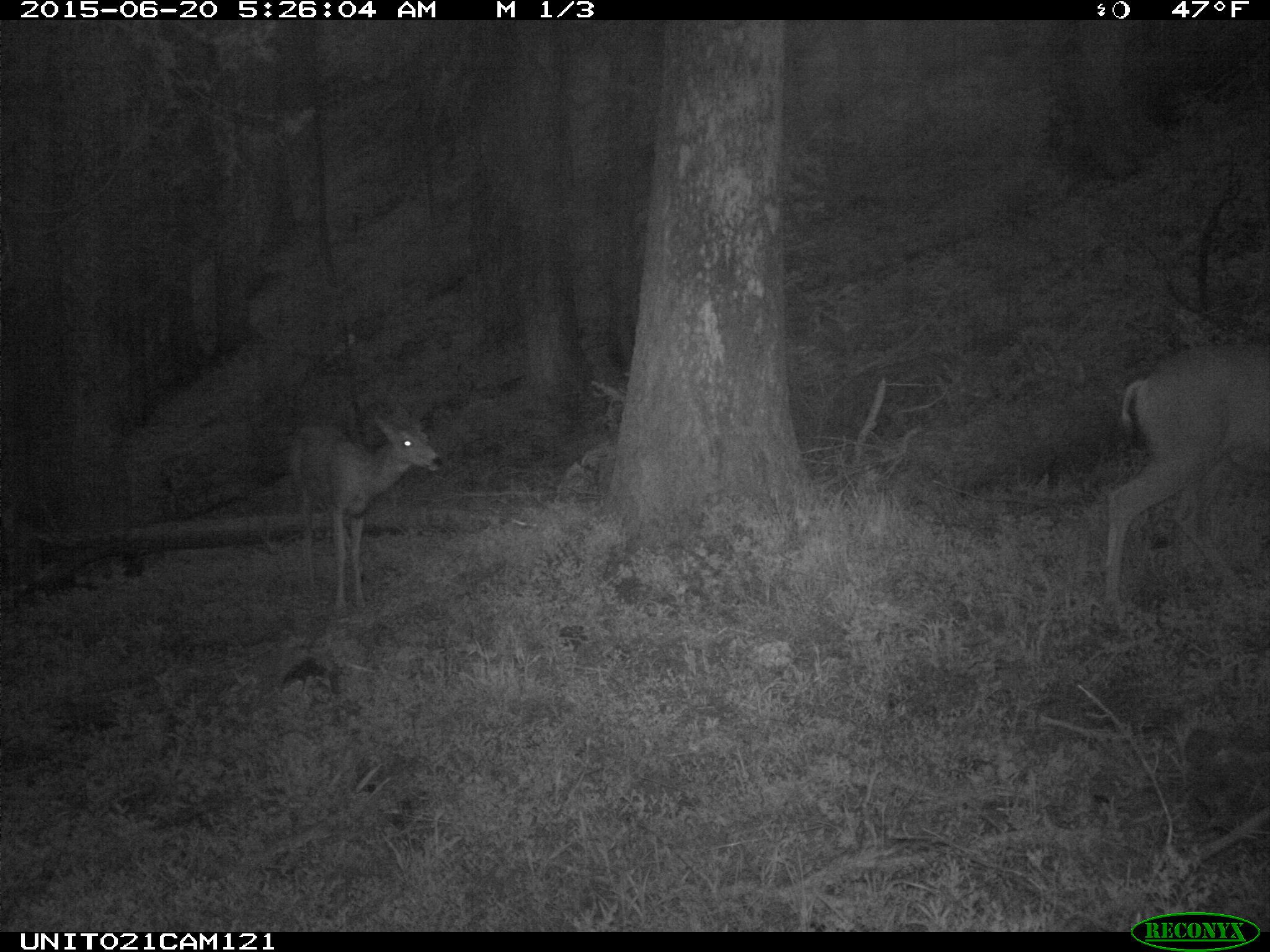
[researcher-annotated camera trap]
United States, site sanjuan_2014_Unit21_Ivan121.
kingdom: Animalia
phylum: Chordata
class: Mammalia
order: Artiodactyla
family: Cervidae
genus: Odocoileus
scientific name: Odocoileus hemionus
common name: mule deer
Odocoileus hemionus (mule deer).